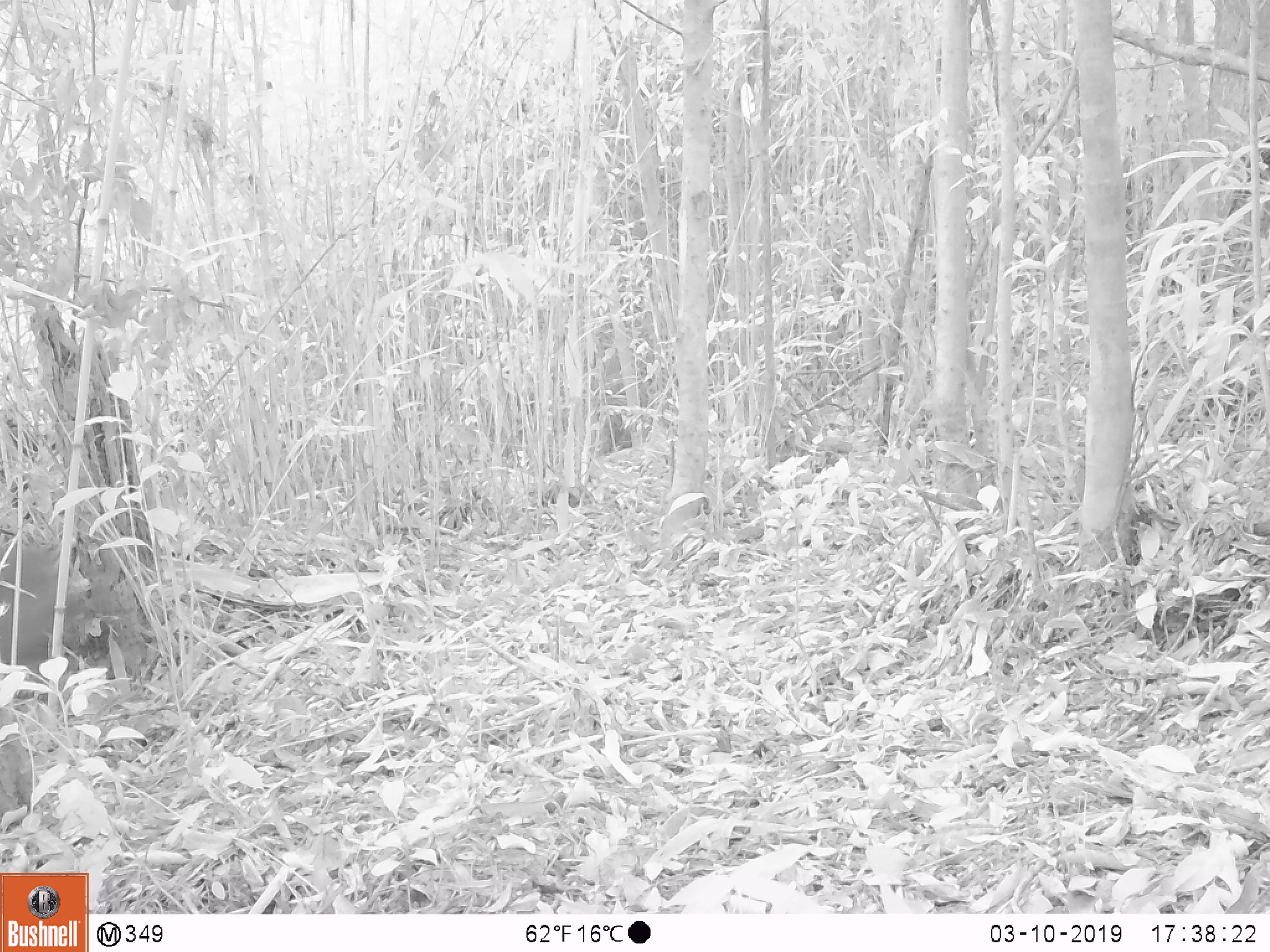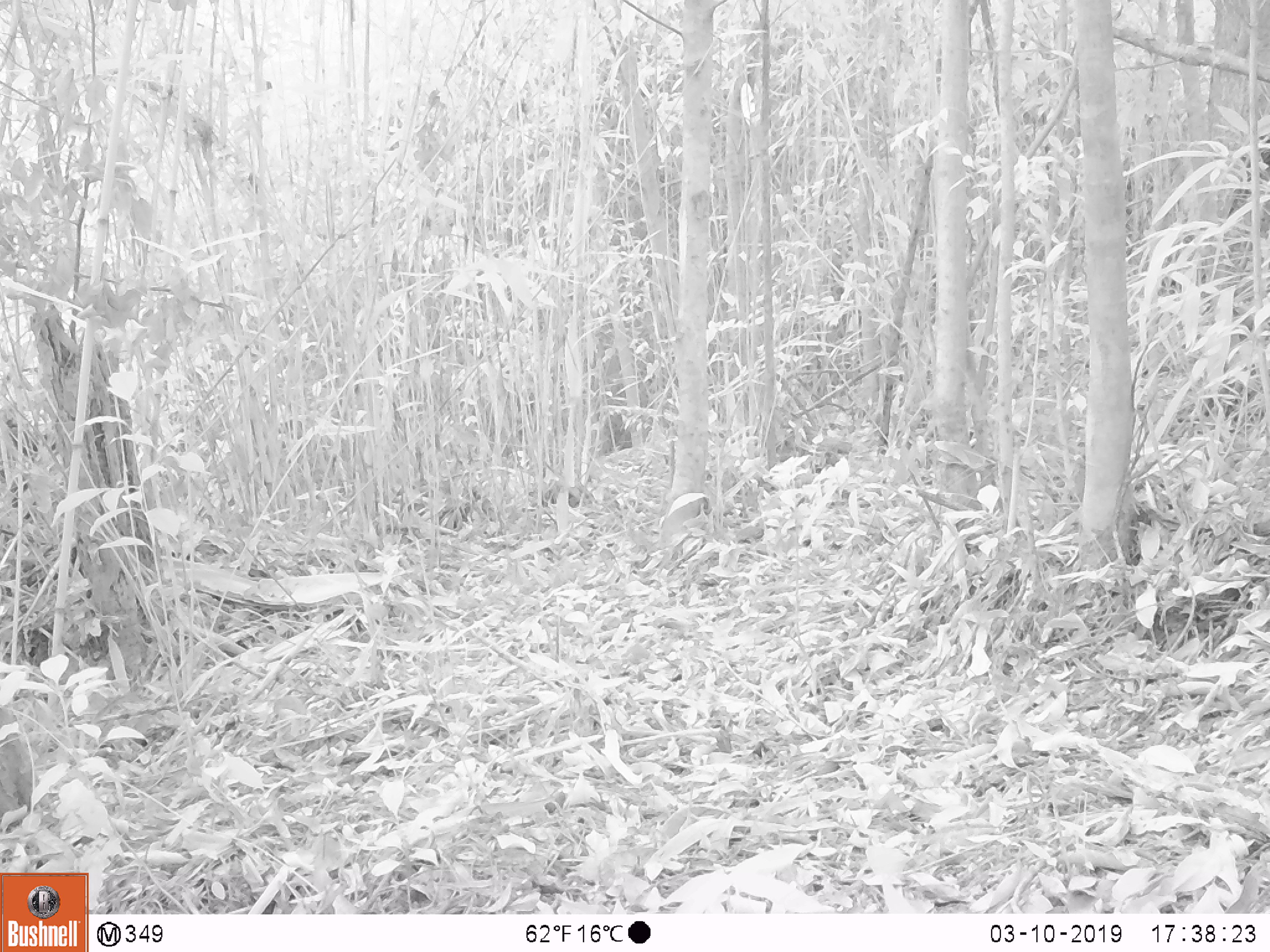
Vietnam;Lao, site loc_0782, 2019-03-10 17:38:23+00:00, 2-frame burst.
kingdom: Animalia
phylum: Chordata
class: Mammalia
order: Artiodactyla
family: Cervidae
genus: Muntiacus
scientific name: Muntiacus rooseveltorum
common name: roosevelt's muntjac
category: roosevelts muntjac group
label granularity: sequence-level